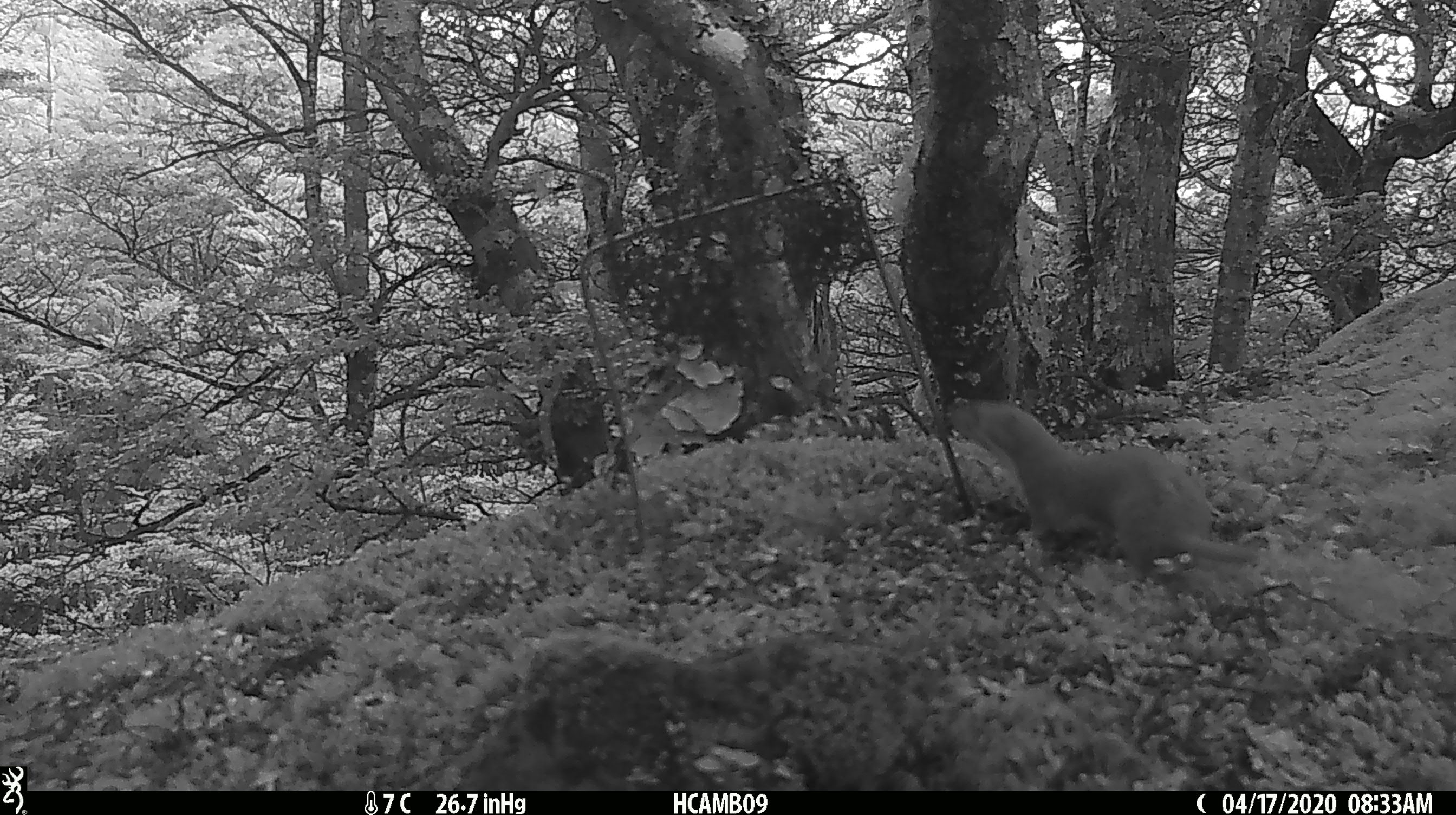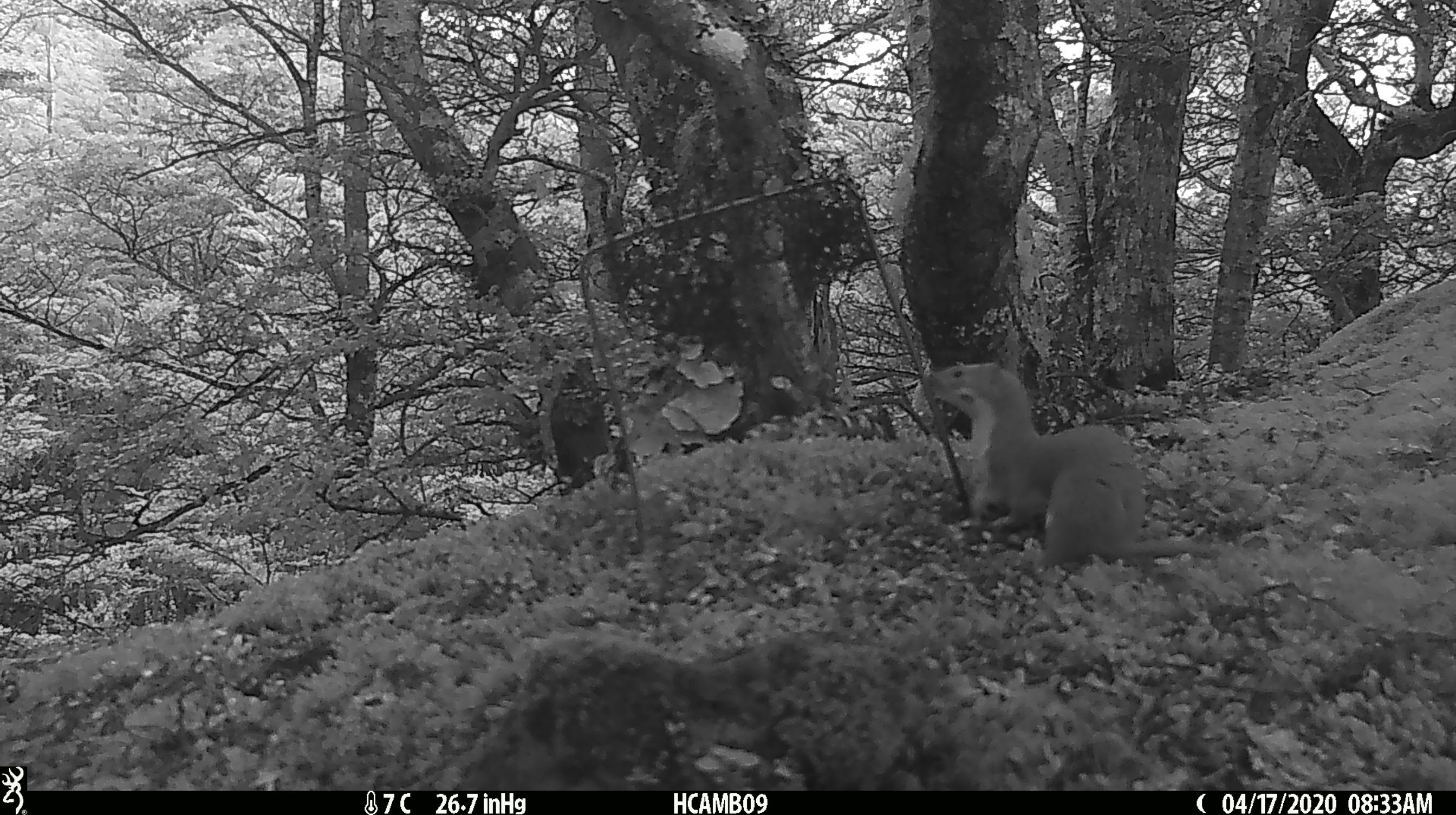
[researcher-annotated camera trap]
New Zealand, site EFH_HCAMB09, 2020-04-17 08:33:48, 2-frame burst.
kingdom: Animalia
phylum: Chordata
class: Mammalia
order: Carnivora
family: Mustelidae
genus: Mustela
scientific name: Mustela nivalis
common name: least weasel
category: weasel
Weasel (least weasel) (Mustela nivalis).